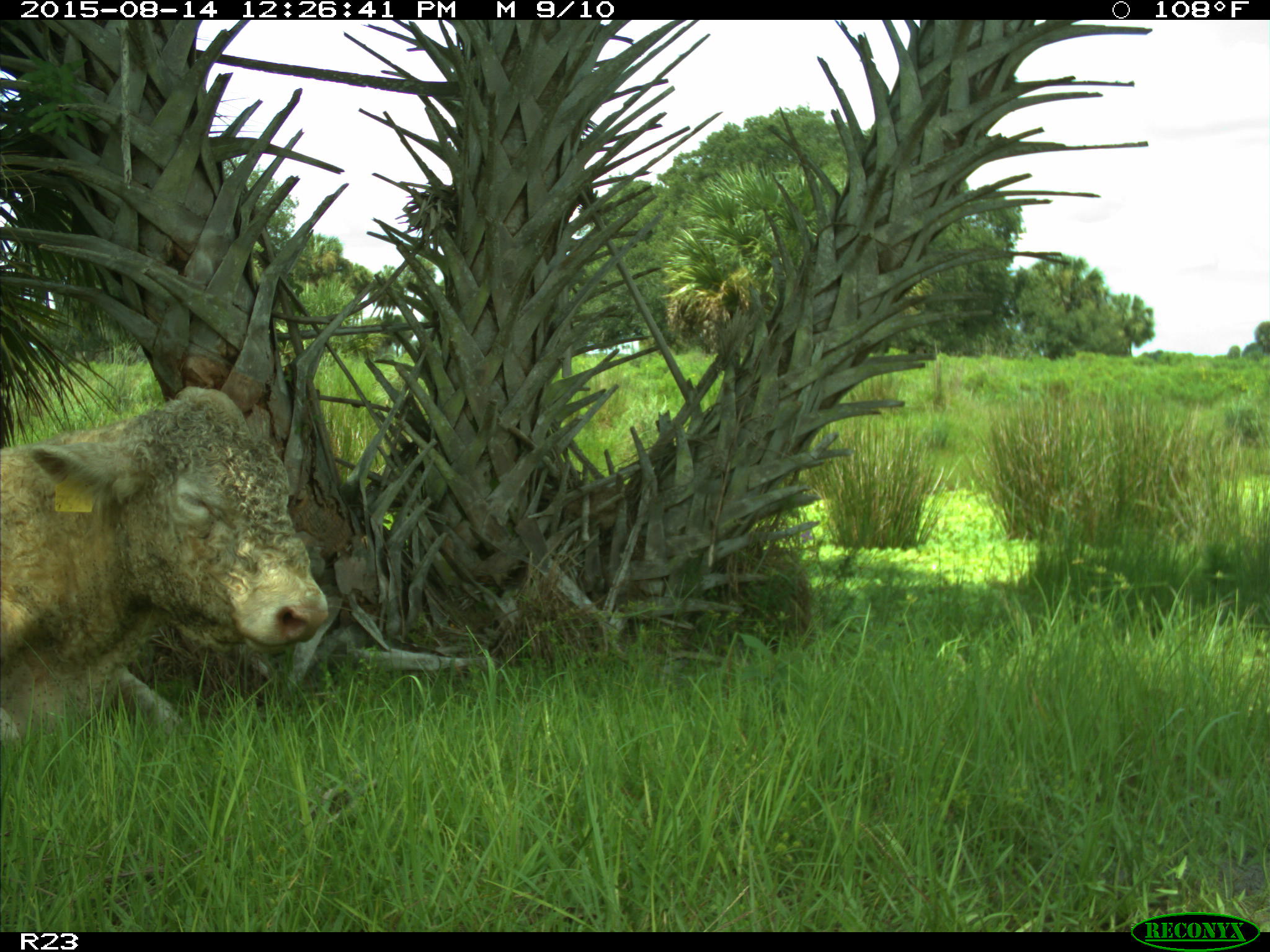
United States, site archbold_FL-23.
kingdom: Animalia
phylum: Chordata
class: Mammalia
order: Artiodactyla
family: Bovidae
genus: Bos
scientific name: Bos taurus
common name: domestic cow